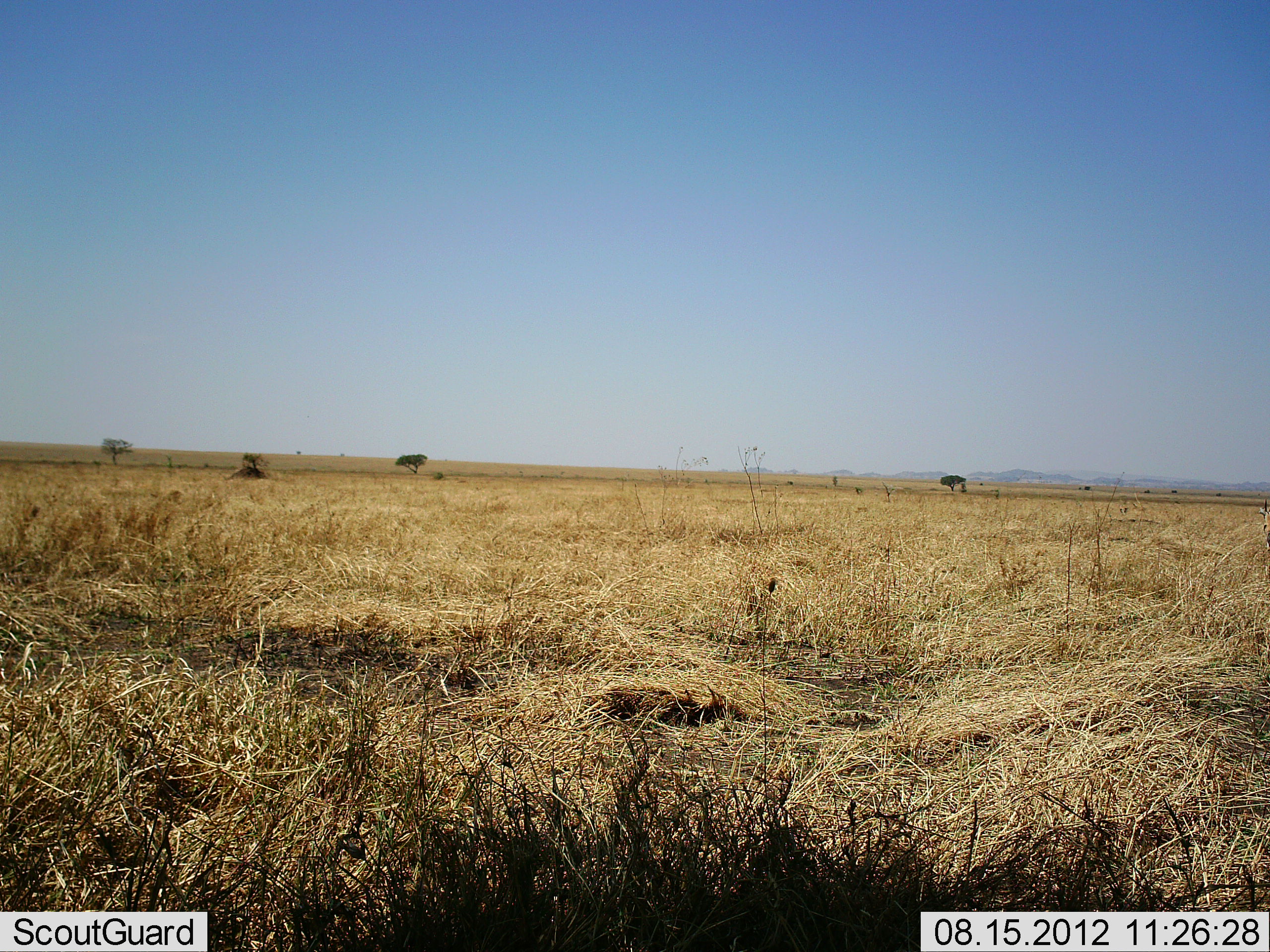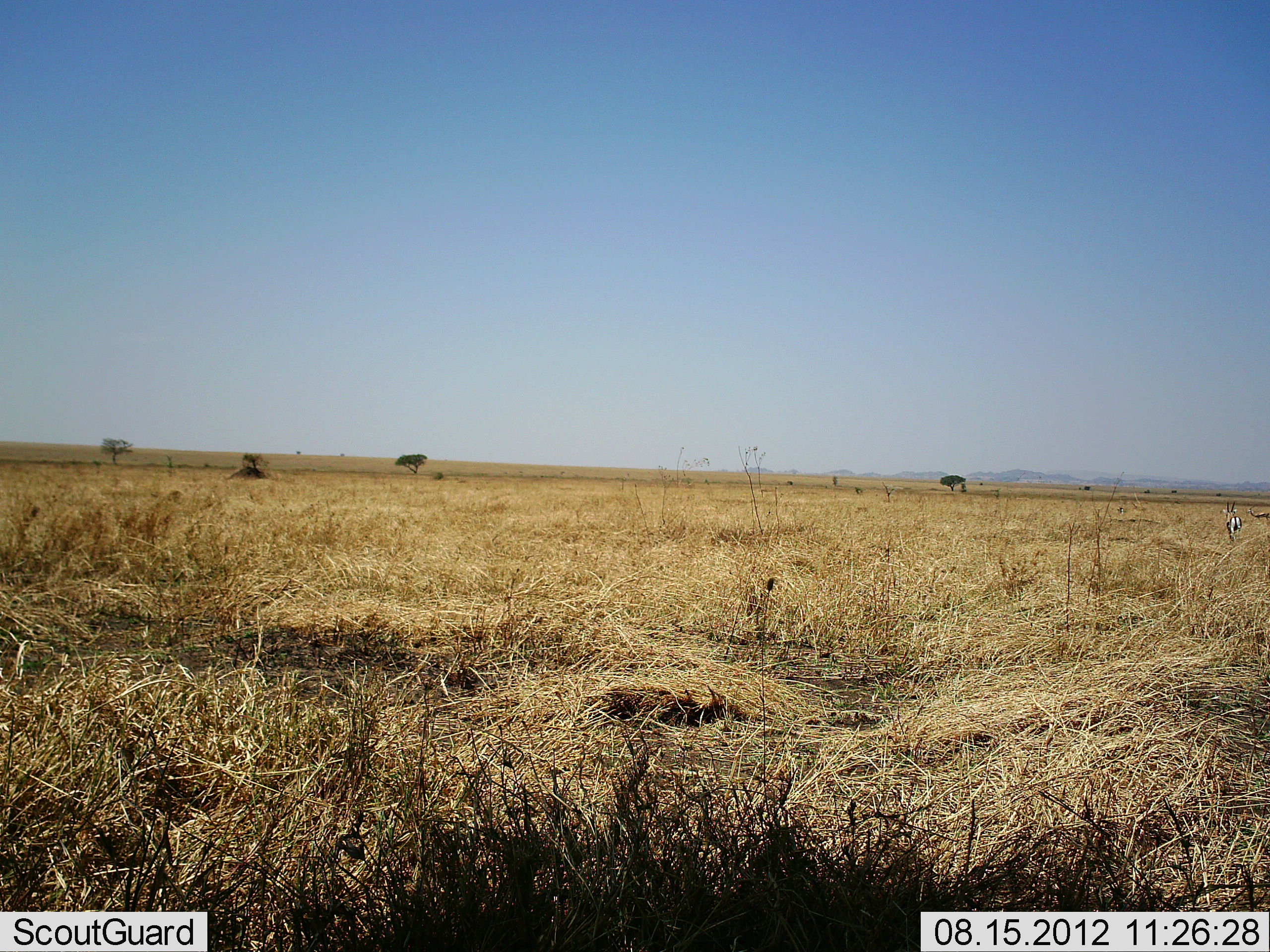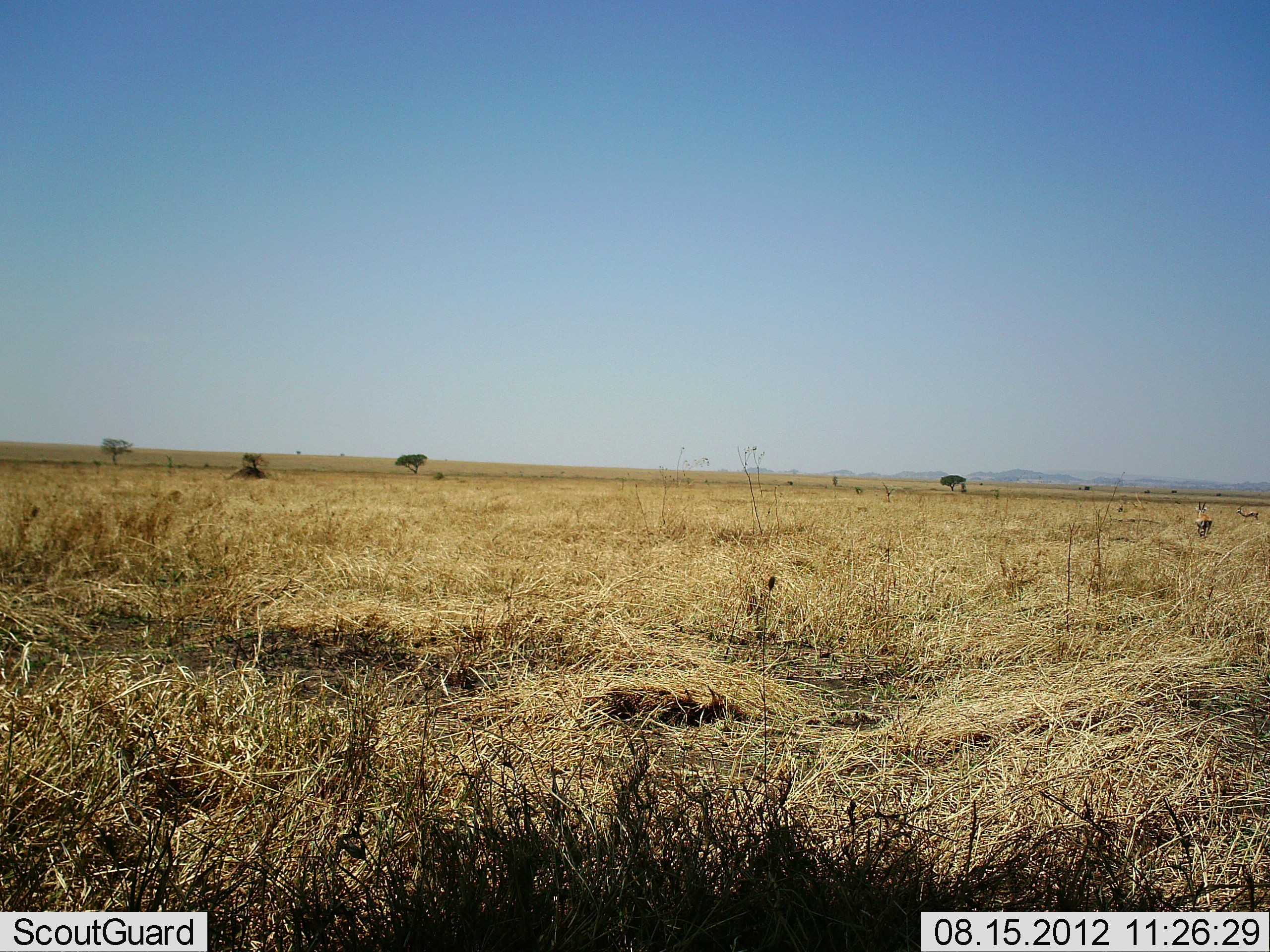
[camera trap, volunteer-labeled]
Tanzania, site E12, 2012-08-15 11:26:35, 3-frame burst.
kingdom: Animalia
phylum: Chordata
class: Mammalia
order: Artiodactyla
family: Bovidae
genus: Eudorcas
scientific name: Eudorcas thomsonii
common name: thomson's gazelle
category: gazellethomsons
Gazellethomsons (thomson's gazelle) (Eudorcas thomsonii), count 2. Behavior (volunteer vote fractions): standing 0%, resting 0%, moving 100%, interacting 0%. Young present (vote fraction): 0%. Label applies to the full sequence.